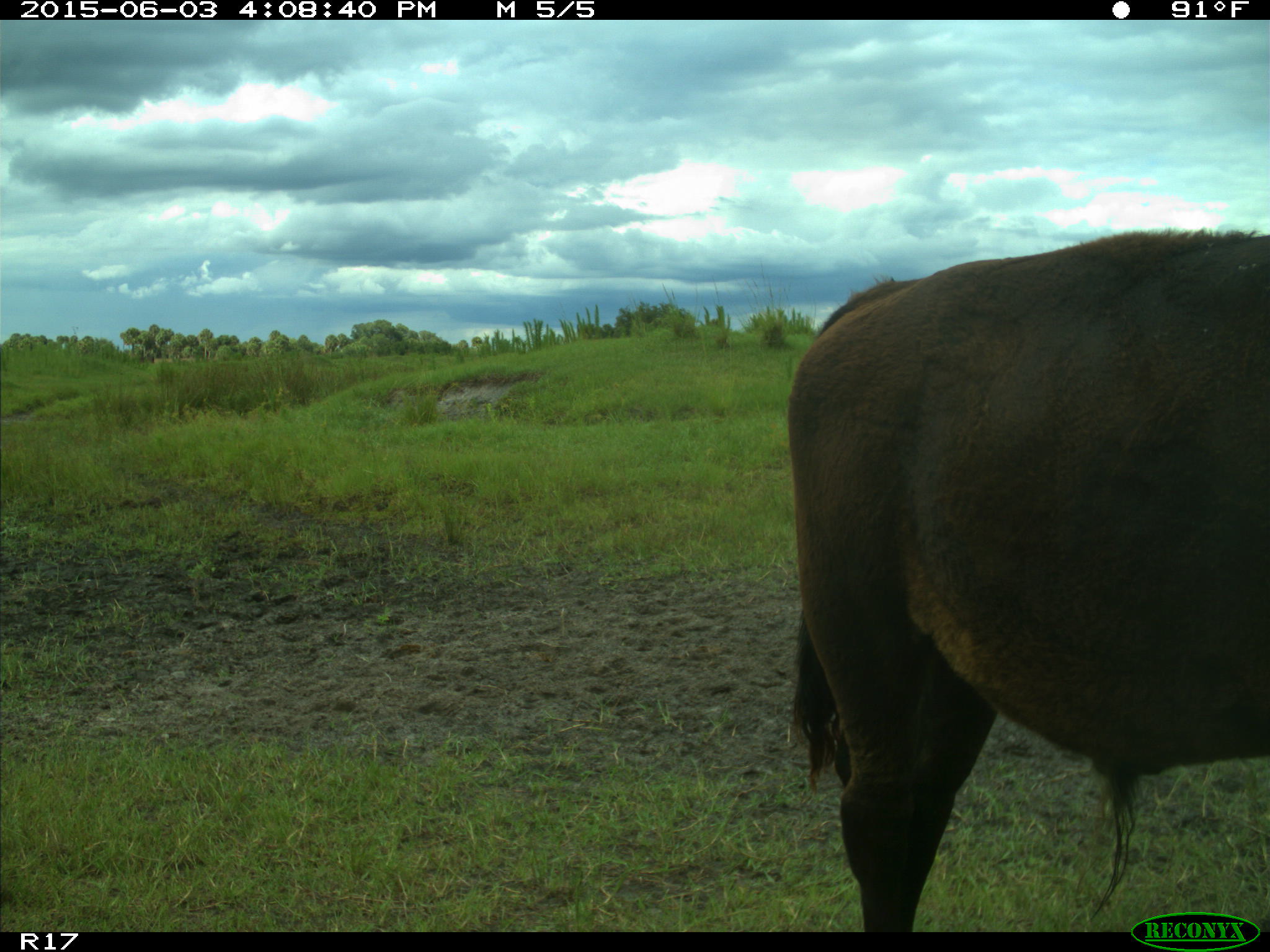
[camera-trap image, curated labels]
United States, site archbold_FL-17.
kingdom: Animalia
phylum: Chordata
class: Mammalia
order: Artiodactyla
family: Bovidae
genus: Bos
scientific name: Bos taurus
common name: domestic cow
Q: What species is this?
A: Bos taurus (domestic cow).